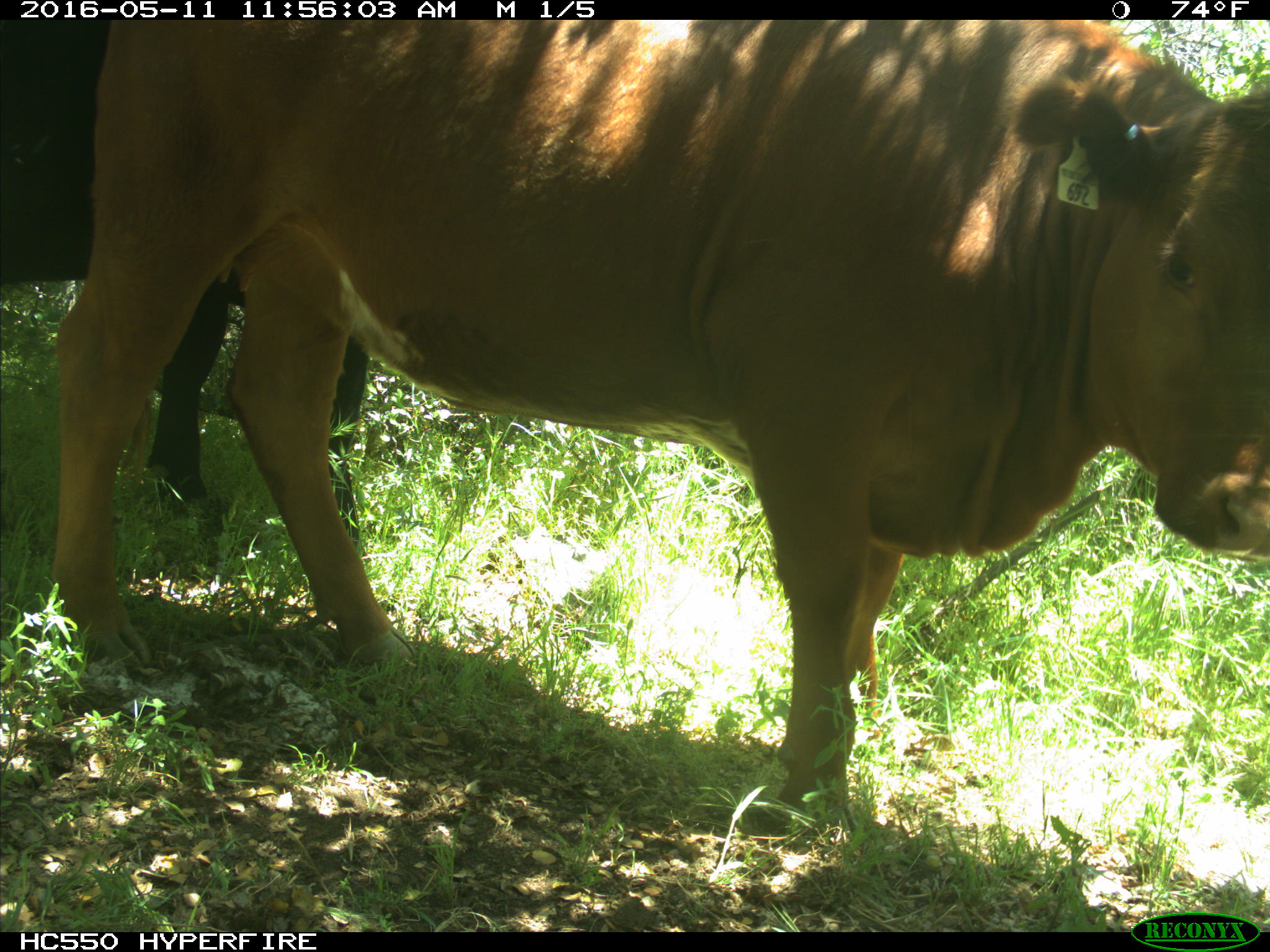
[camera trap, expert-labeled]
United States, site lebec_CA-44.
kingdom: Animalia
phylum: Chordata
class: Mammalia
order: Artiodactyla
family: Bovidae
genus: Bos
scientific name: Bos taurus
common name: domestic cow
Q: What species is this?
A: Bos taurus (domestic cow).